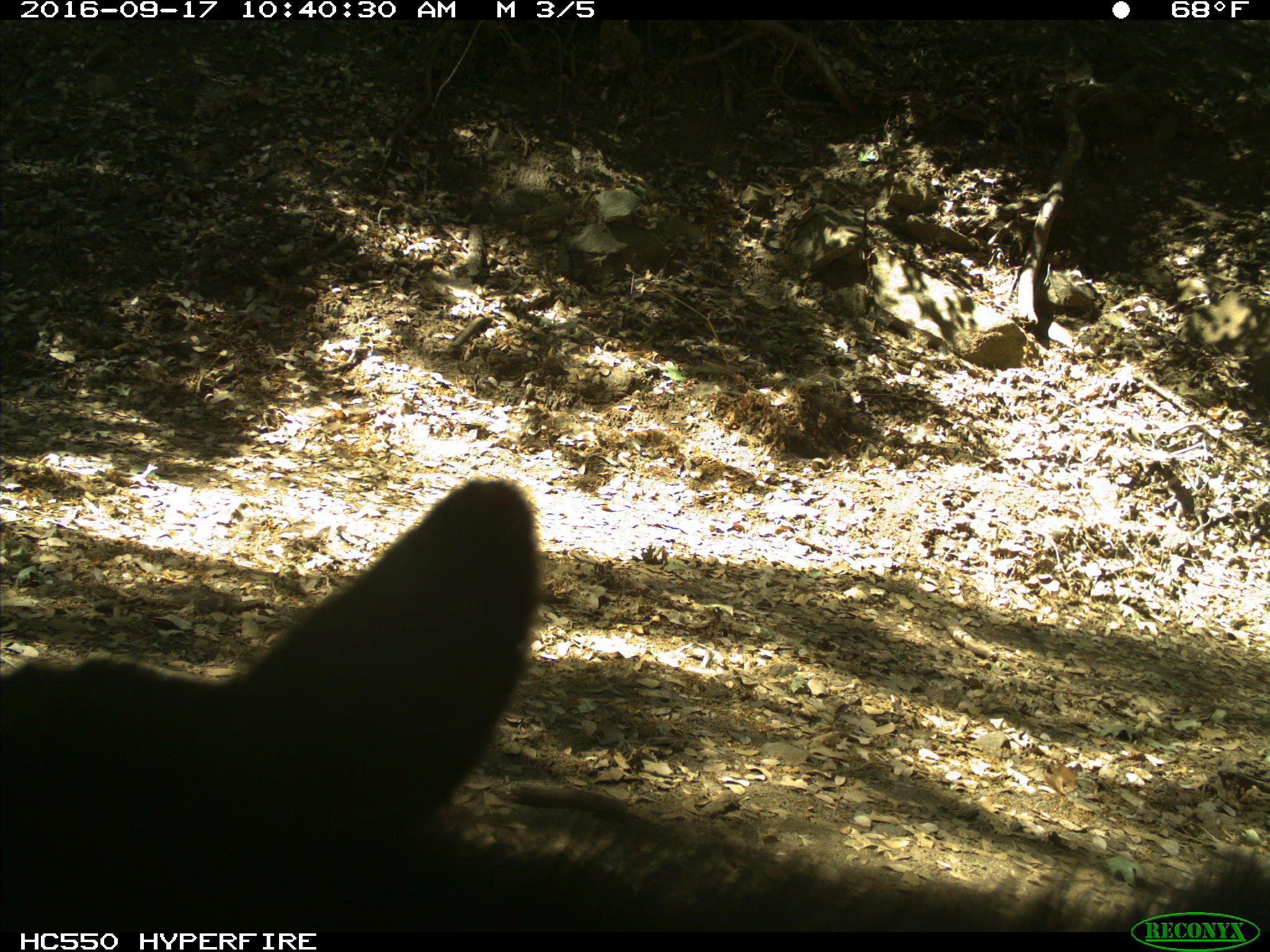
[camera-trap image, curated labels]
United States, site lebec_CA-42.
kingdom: Animalia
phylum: Chordata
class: Mammalia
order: Carnivora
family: Ursidae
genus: Ursus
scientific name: Ursus americanus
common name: american black bear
Ursus americanus (american black bear).